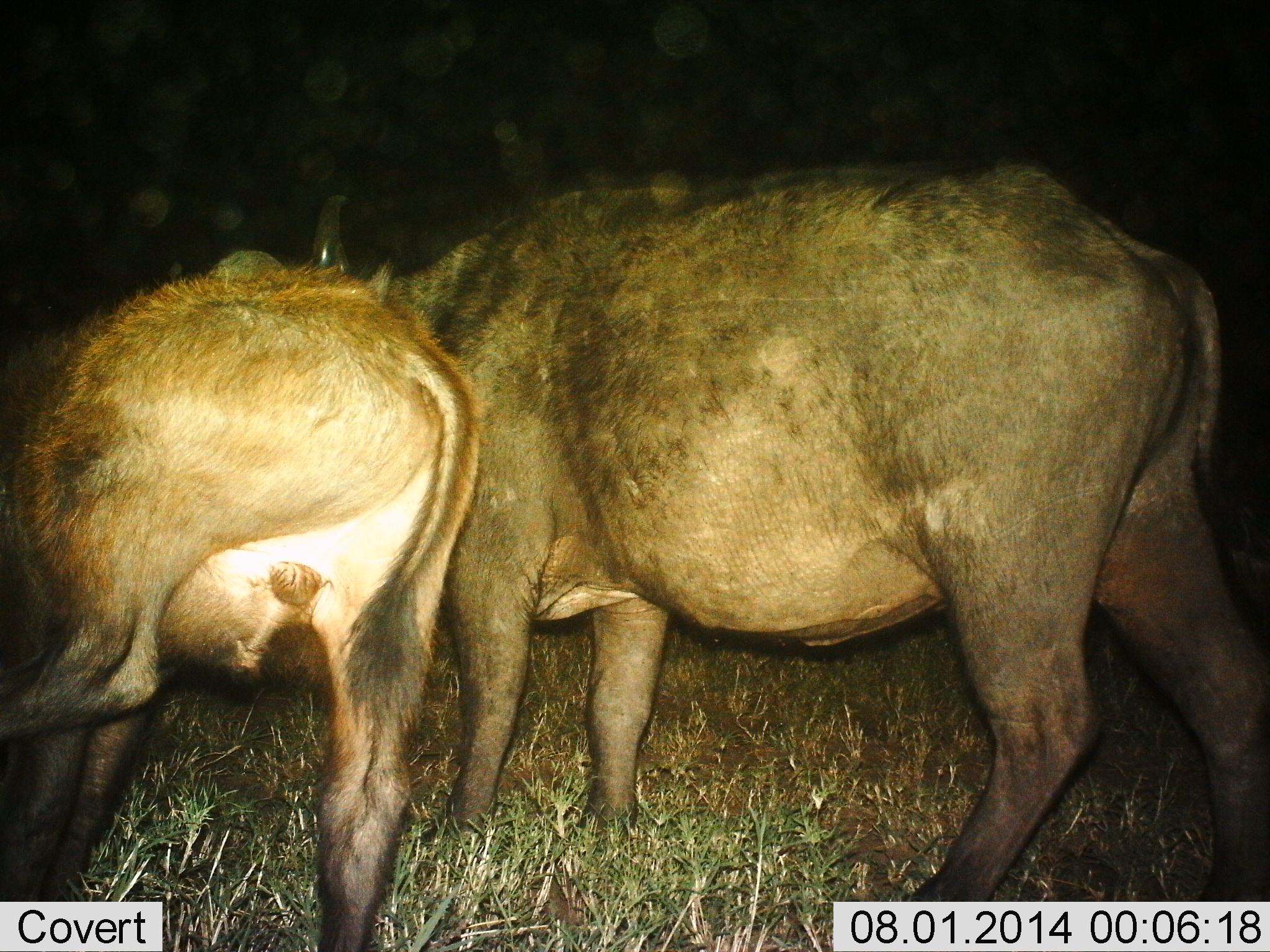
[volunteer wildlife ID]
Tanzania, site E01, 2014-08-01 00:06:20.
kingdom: Animalia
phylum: Chordata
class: Mammalia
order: Artiodactyla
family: Bovidae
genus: Syncerus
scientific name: Syncerus caffer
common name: cape buffalo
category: buffalo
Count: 2.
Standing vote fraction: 60%.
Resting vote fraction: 0%.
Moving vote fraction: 10%.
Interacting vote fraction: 30%.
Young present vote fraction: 0%.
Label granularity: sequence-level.